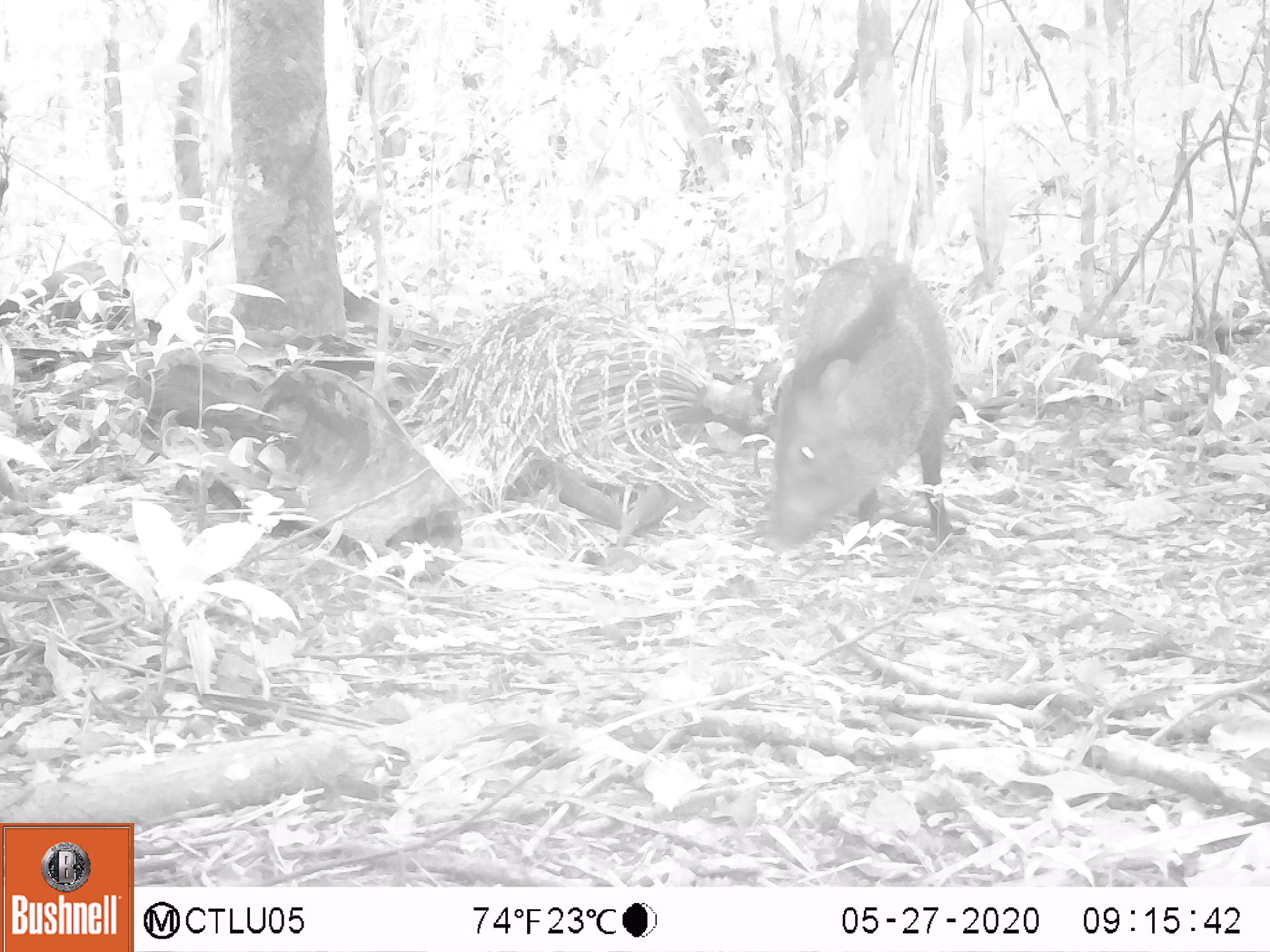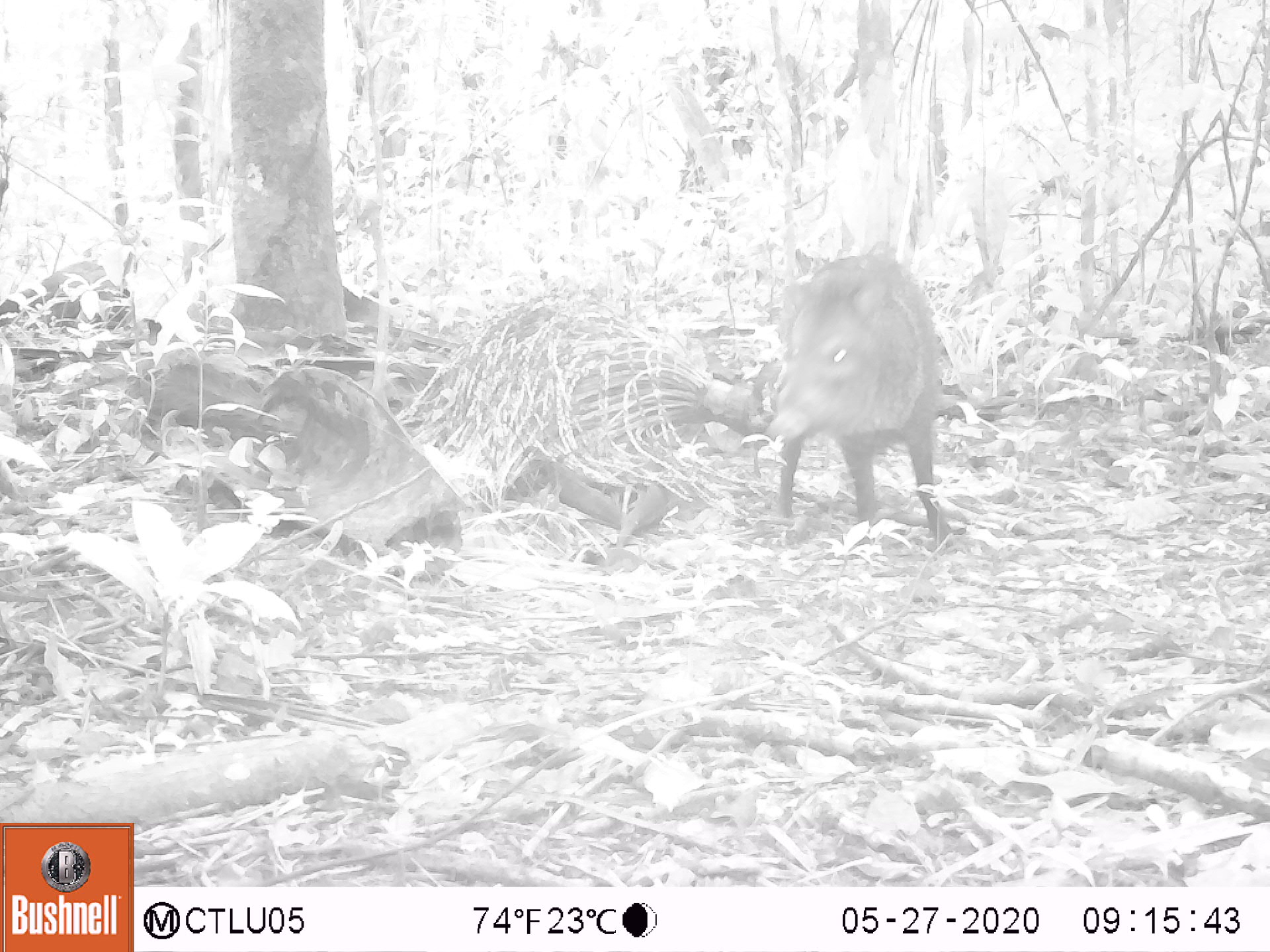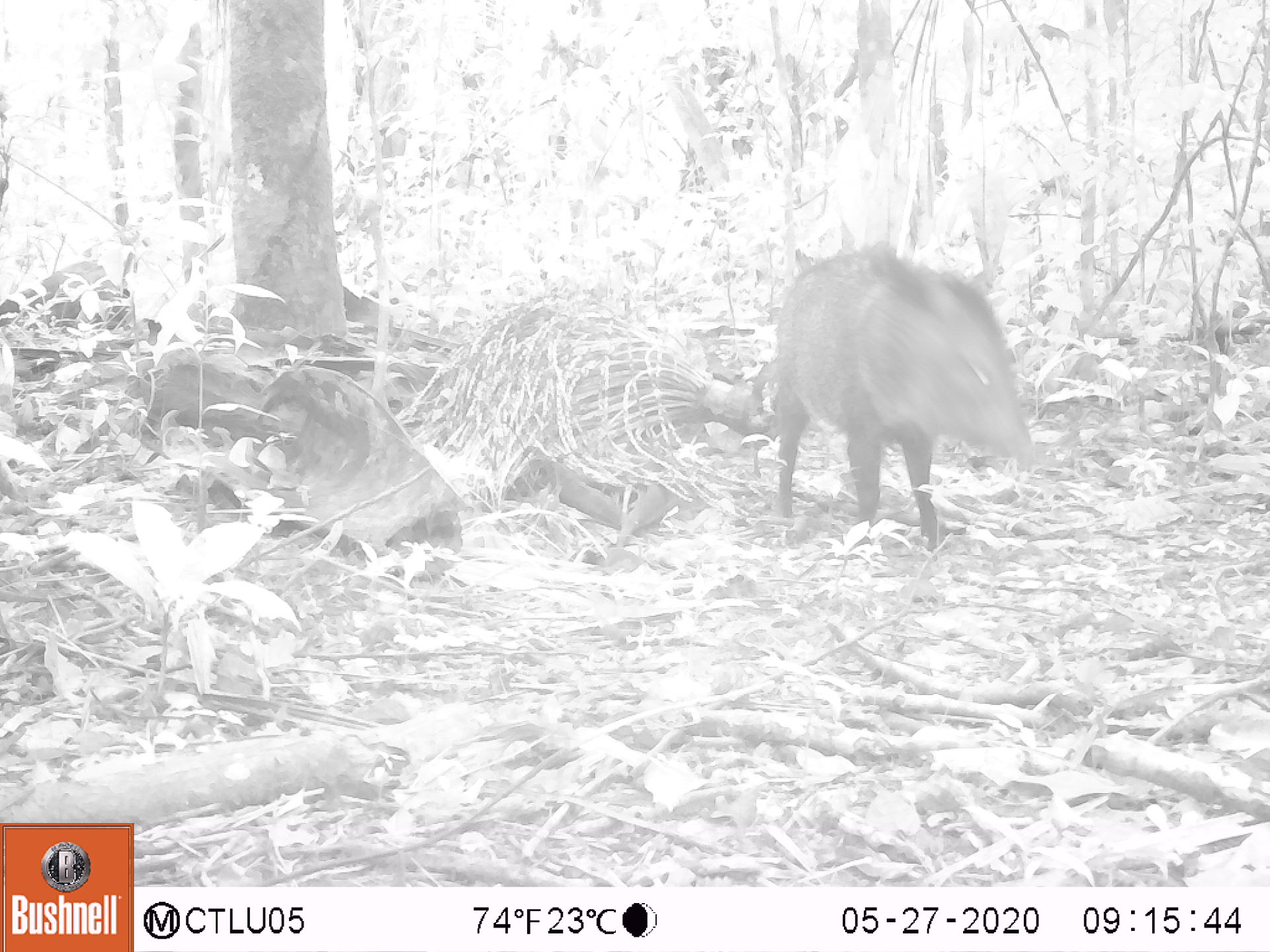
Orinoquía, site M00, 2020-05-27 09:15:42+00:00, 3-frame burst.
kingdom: Animalia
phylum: Chordata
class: Mammalia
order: Artiodactyla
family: Tayassuidae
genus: Pecari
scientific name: Pecari tajacu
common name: collared peccary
Collared peccary (Pecari tajacu).